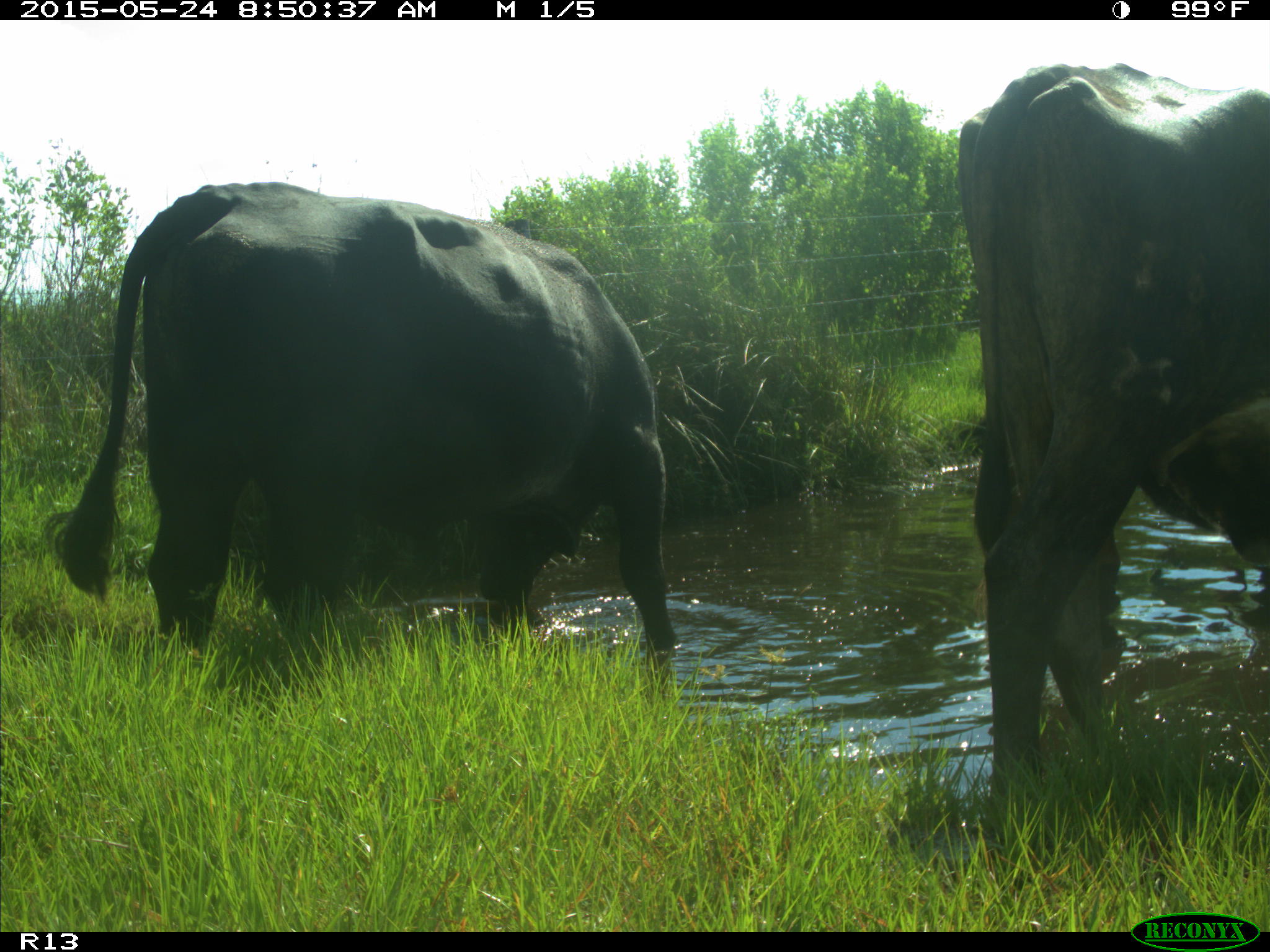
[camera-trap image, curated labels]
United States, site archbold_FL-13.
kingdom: Animalia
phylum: Chordata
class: Mammalia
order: Artiodactyla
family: Bovidae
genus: Bos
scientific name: Bos taurus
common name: domestic cow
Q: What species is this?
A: Bos taurus (domestic cow).